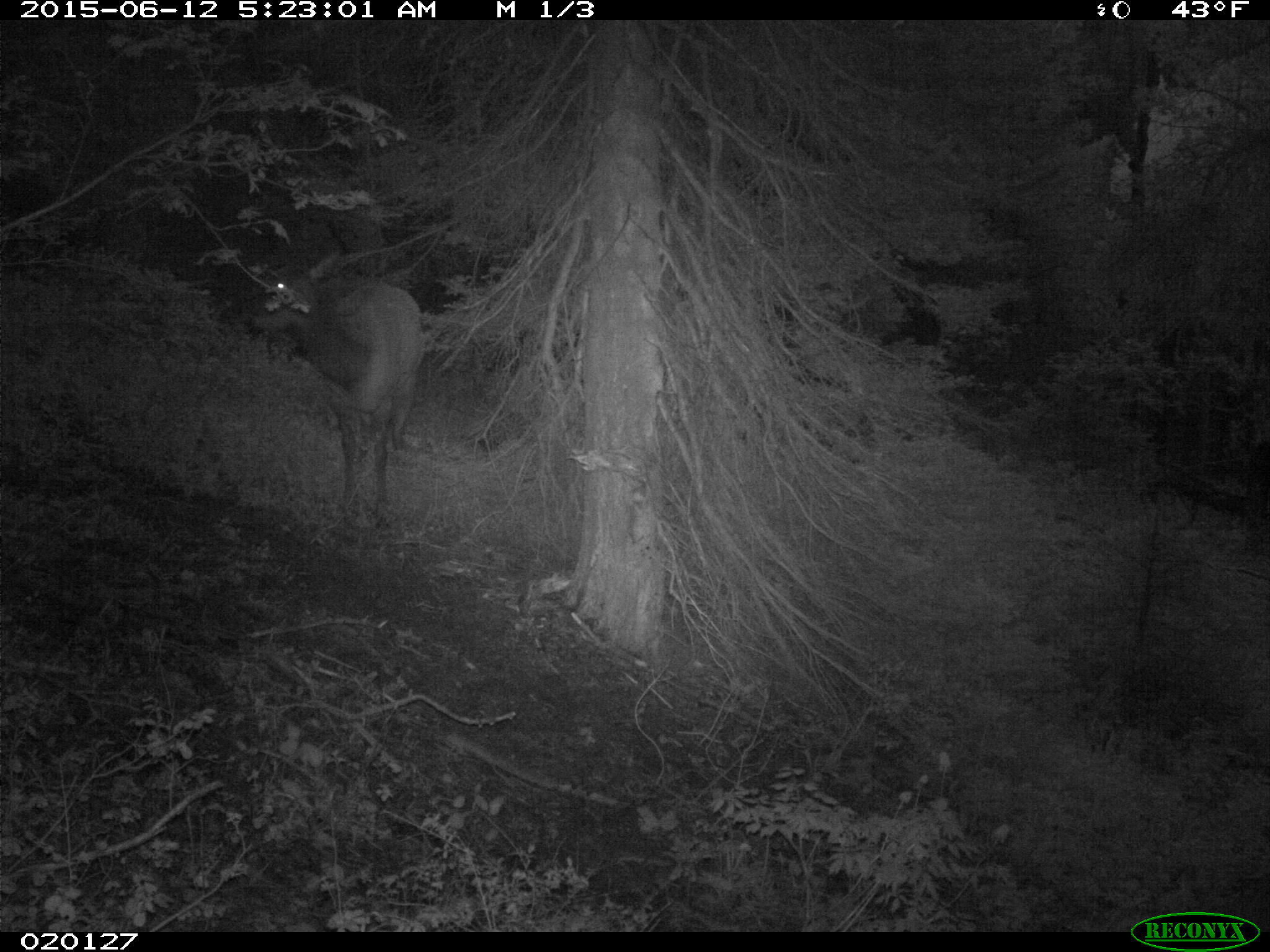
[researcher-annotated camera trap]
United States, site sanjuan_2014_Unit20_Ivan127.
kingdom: Animalia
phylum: Chordata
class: Mammalia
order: Artiodactyla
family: Cervidae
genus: Cervus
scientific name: Cervus elaphus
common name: red deer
Cervus elaphus (red deer).